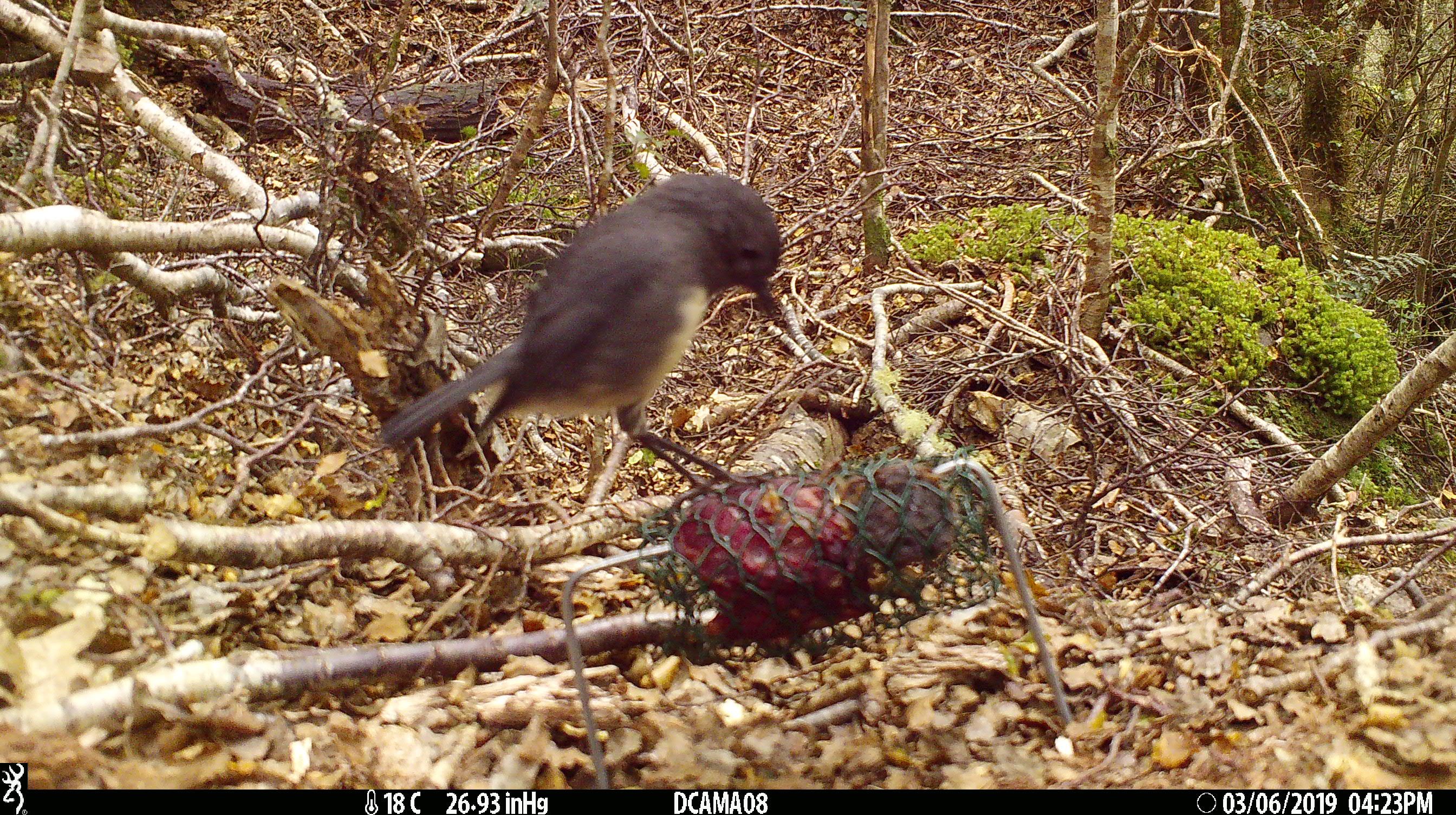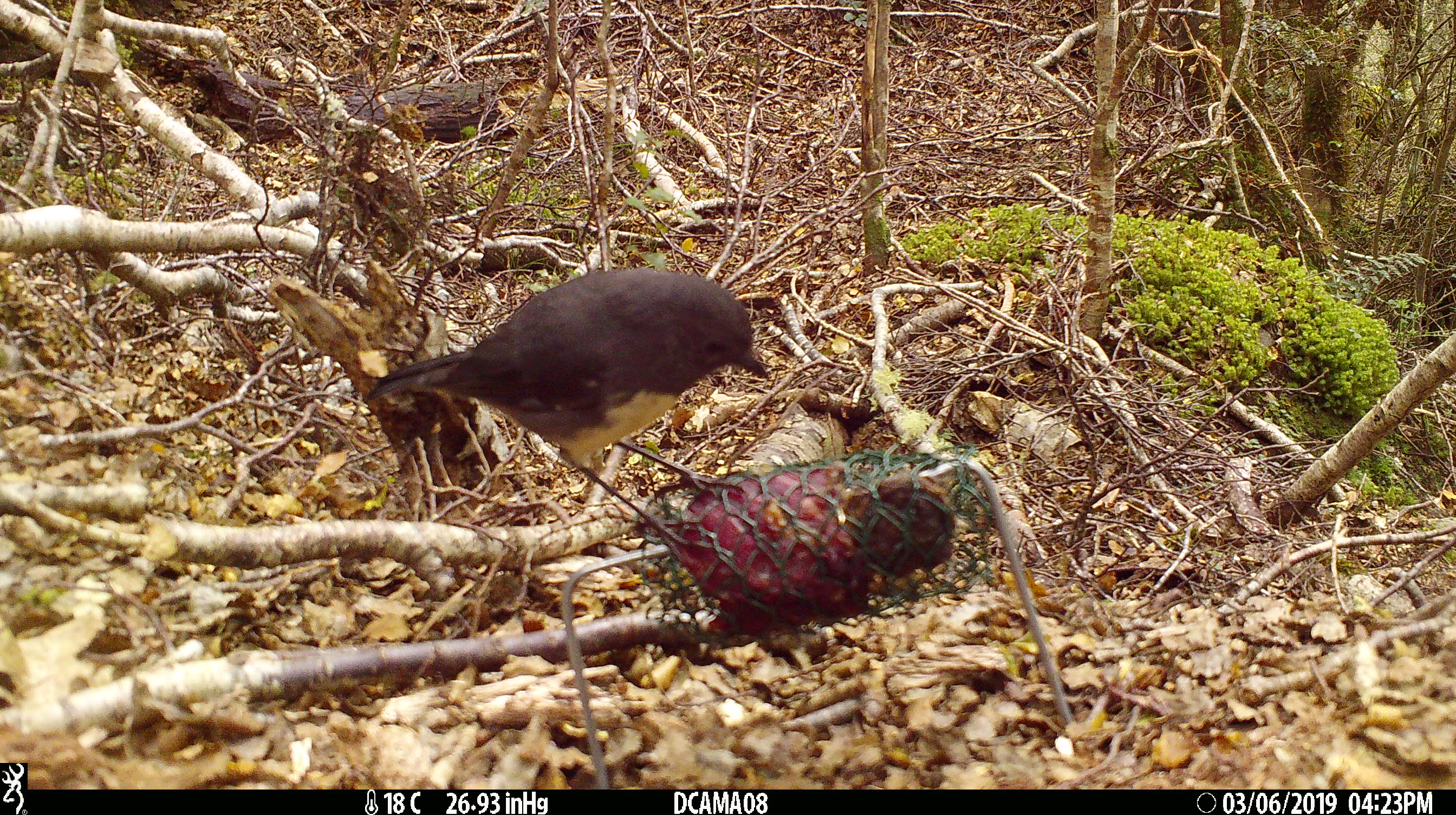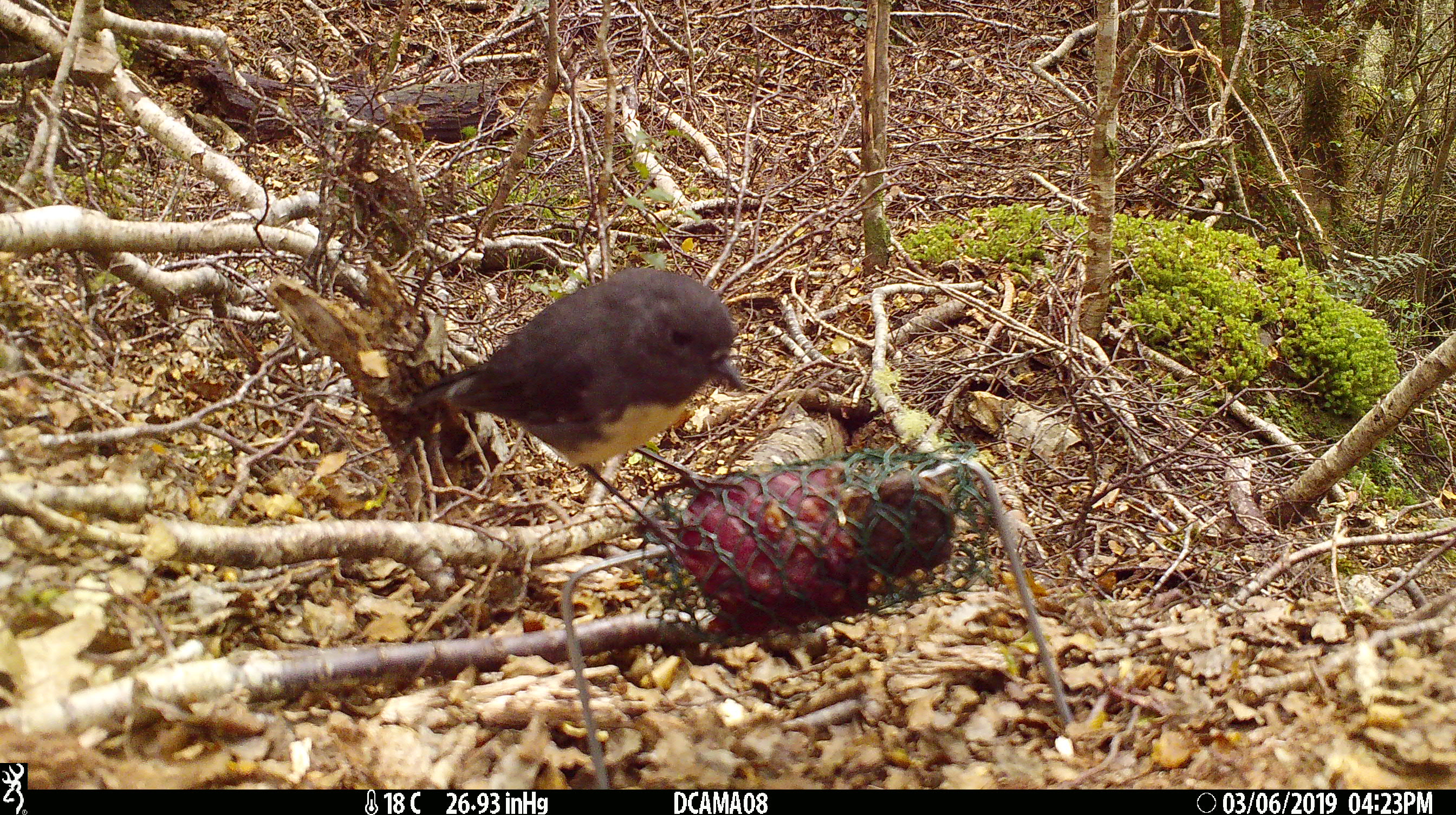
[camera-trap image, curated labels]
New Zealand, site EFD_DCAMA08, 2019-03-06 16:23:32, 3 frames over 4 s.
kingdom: Animalia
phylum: Chordata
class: Aves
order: Passeriformes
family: Petroicidae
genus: Petroica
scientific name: Petroica australis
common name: new zealand robin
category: robin